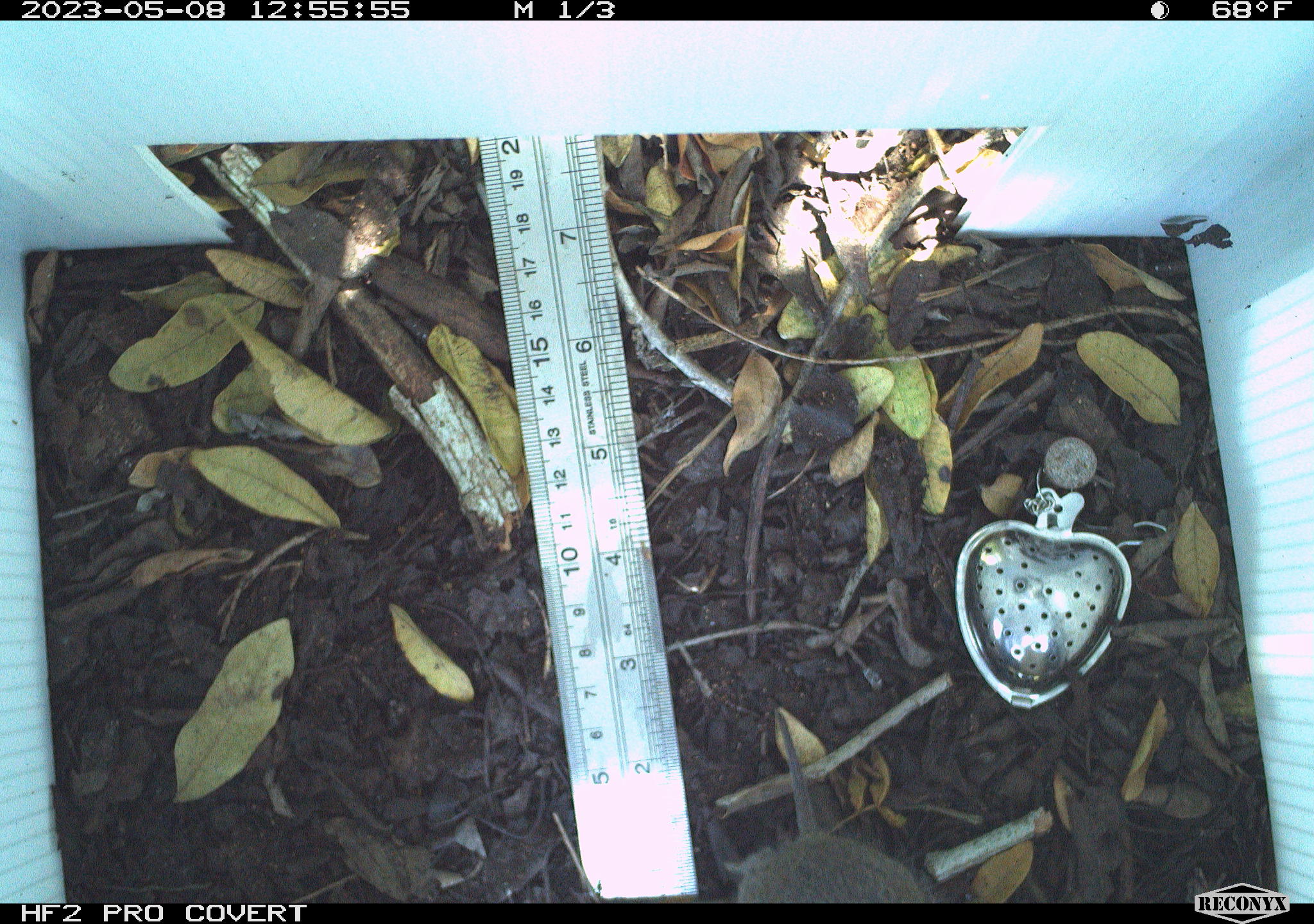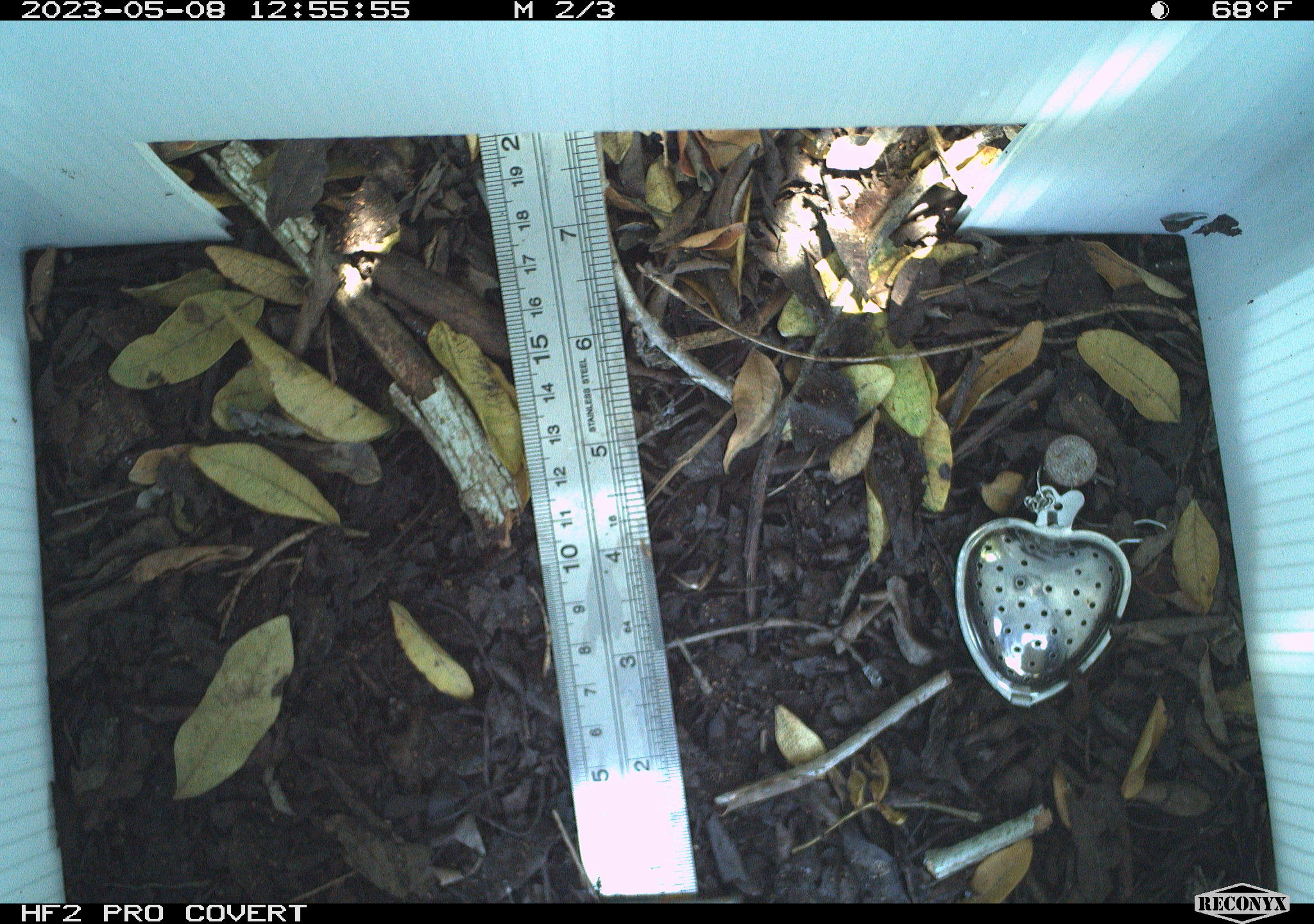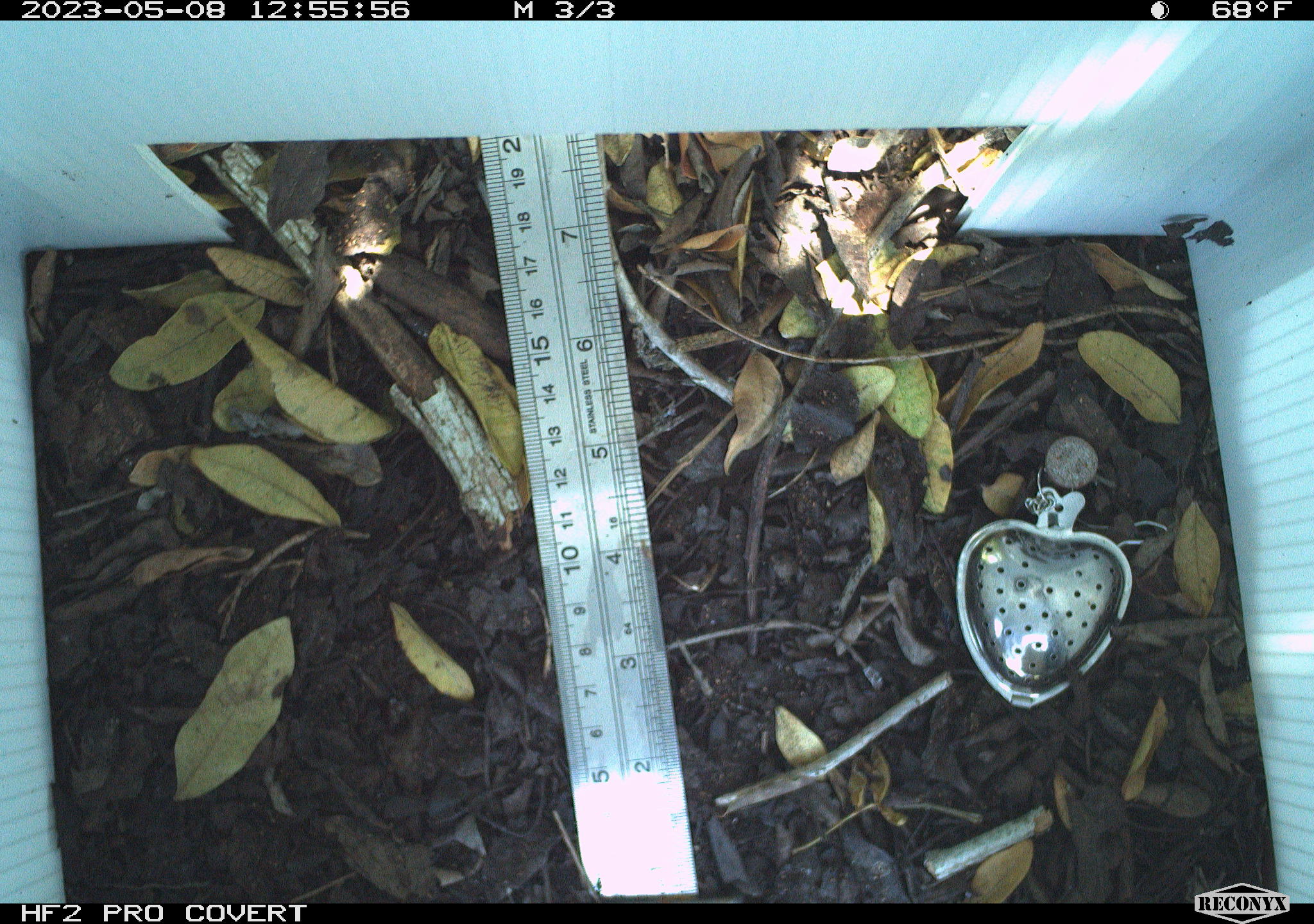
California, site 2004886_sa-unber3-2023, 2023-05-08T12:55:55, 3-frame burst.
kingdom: Animalia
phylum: Chordata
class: Mammalia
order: Rodentia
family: Cricetidae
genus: Microtus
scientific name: Microtus californicus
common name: california vole